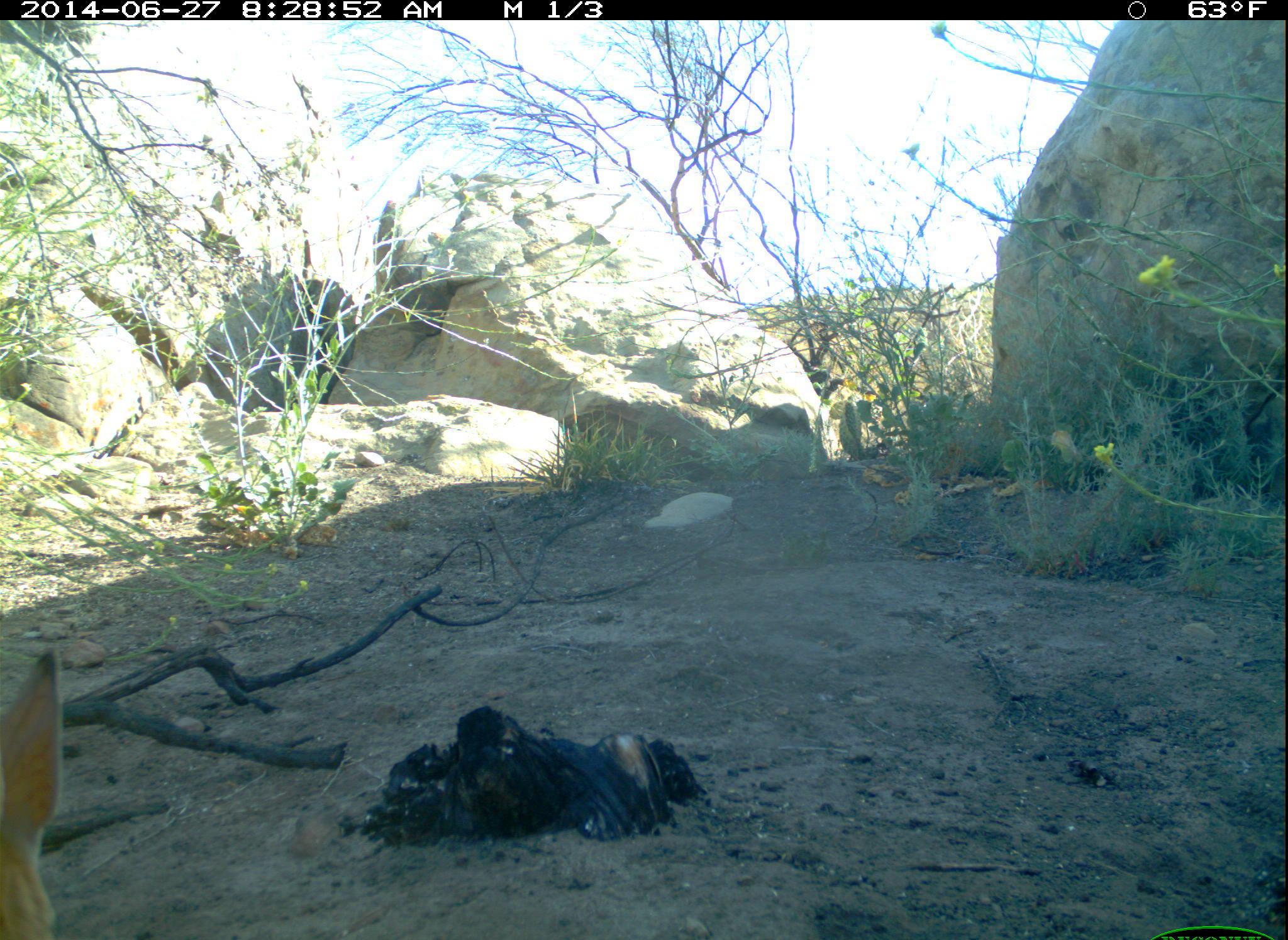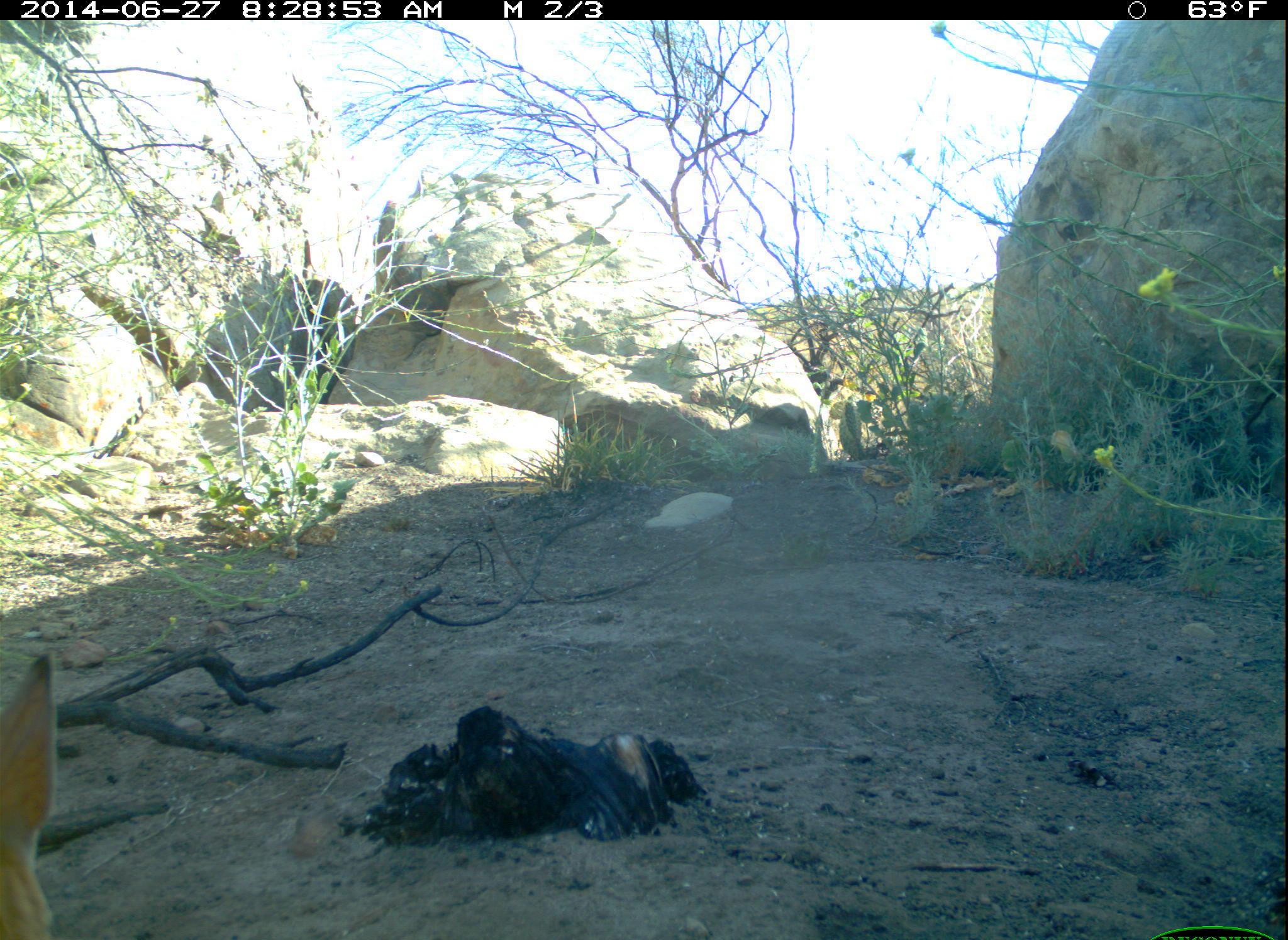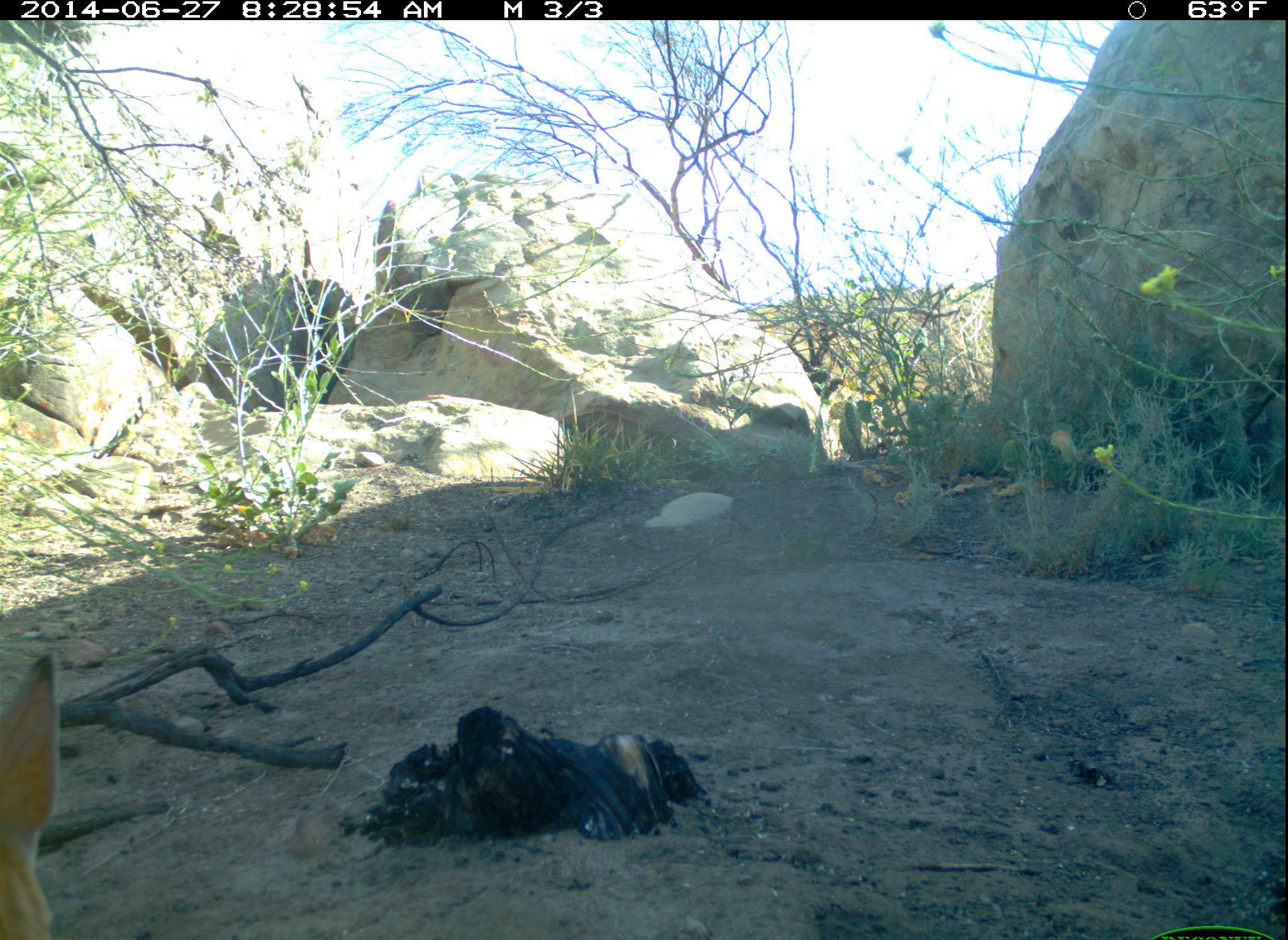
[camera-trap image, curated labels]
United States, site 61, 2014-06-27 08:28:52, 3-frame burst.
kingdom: Animalia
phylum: Chordata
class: Mammalia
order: Lagomorpha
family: Leporidae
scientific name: Leporidae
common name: rabbits and hares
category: rabbit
Rabbit (rabbits and hares) (Leporidae).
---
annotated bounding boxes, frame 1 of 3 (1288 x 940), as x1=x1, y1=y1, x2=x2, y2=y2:
rabbit: x1=0, y1=636, x2=105, y2=940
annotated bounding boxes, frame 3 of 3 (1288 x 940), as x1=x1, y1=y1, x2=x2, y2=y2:
rabbit: x1=3, y1=646, x2=71, y2=940